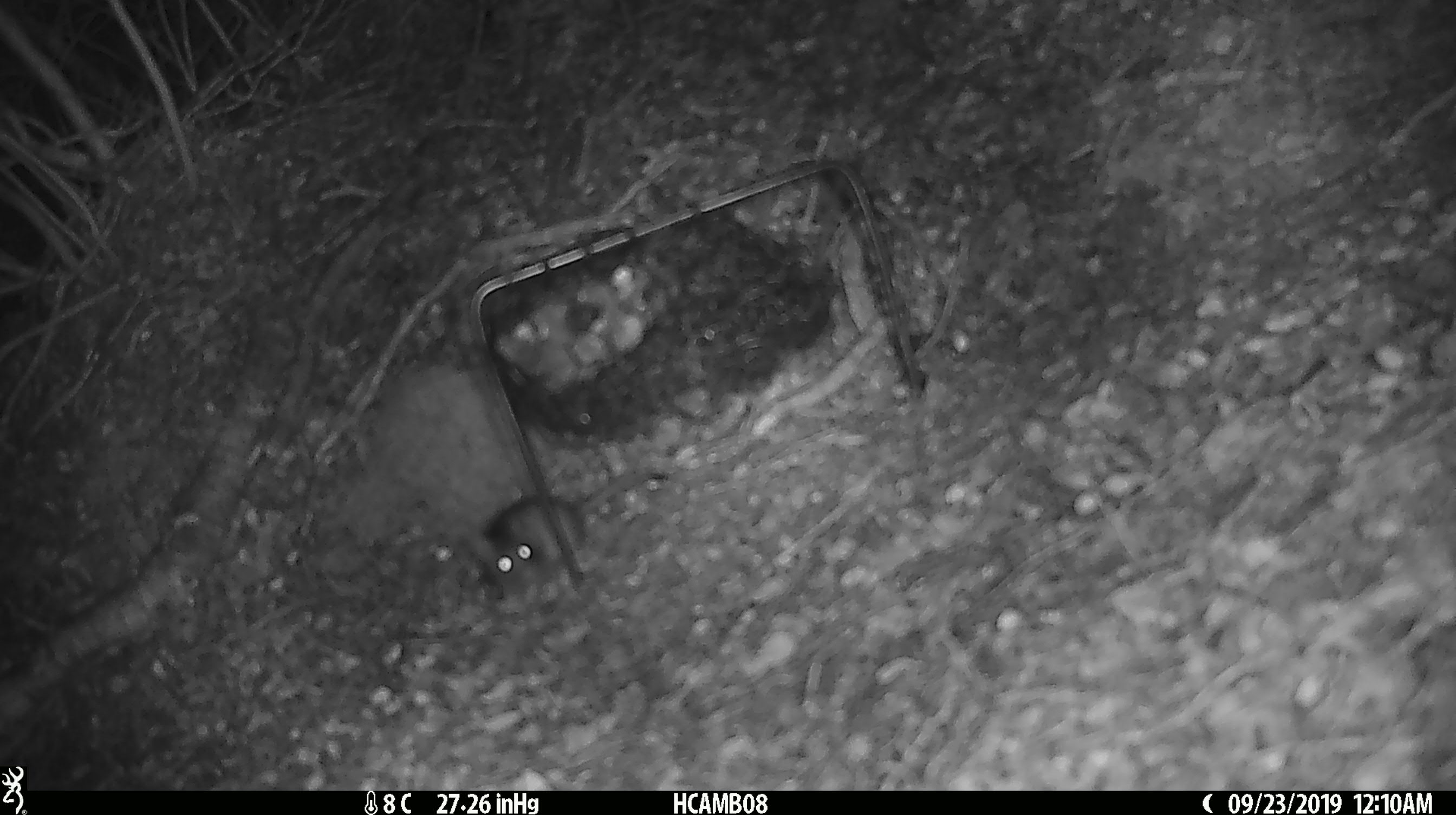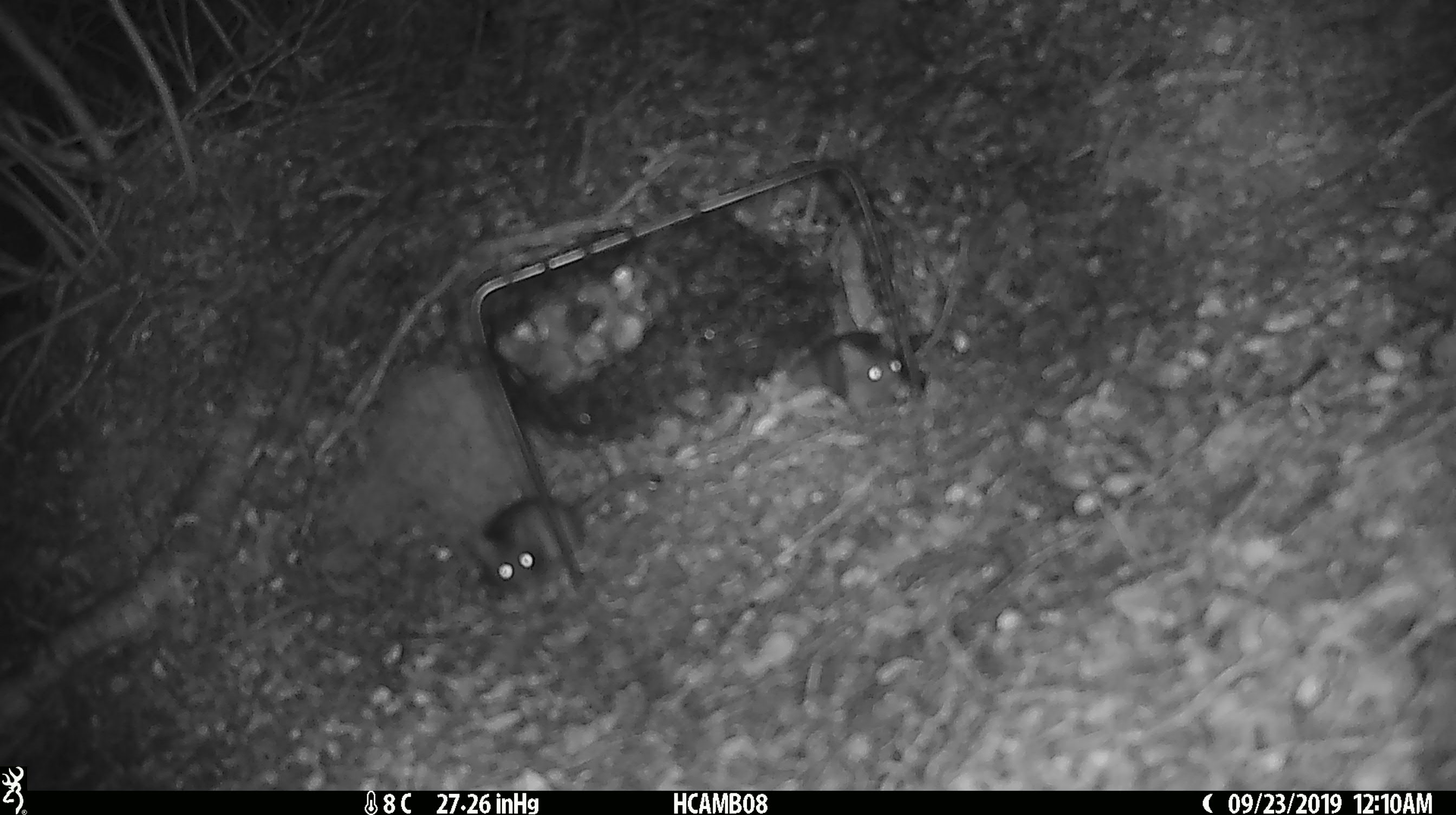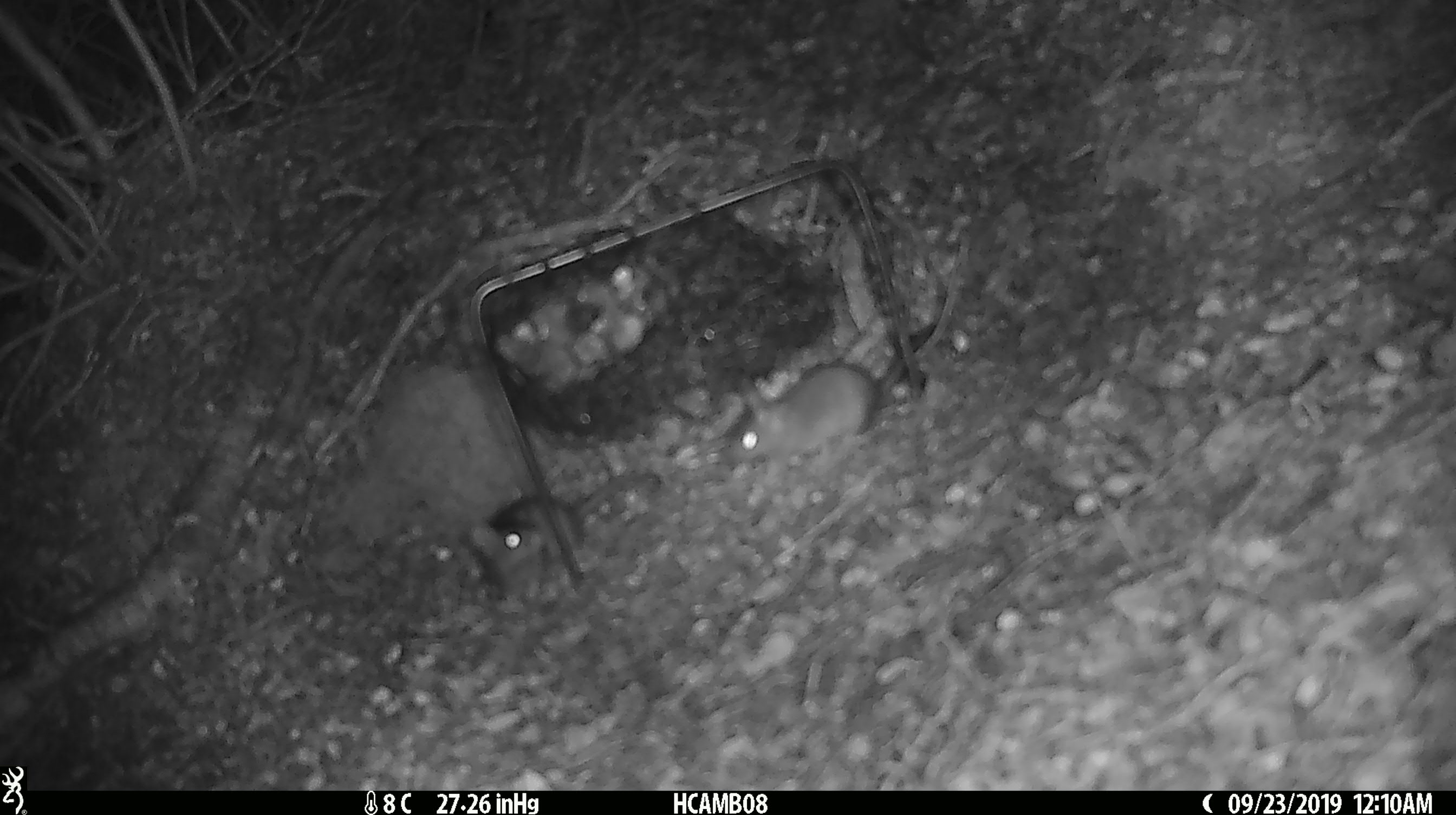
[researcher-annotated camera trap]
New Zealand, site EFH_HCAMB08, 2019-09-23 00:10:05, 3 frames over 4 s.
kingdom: Animalia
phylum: Chordata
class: Mammalia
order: Rodentia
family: Muridae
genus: Mus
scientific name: Mus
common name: mouse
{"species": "mouse (Mus)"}